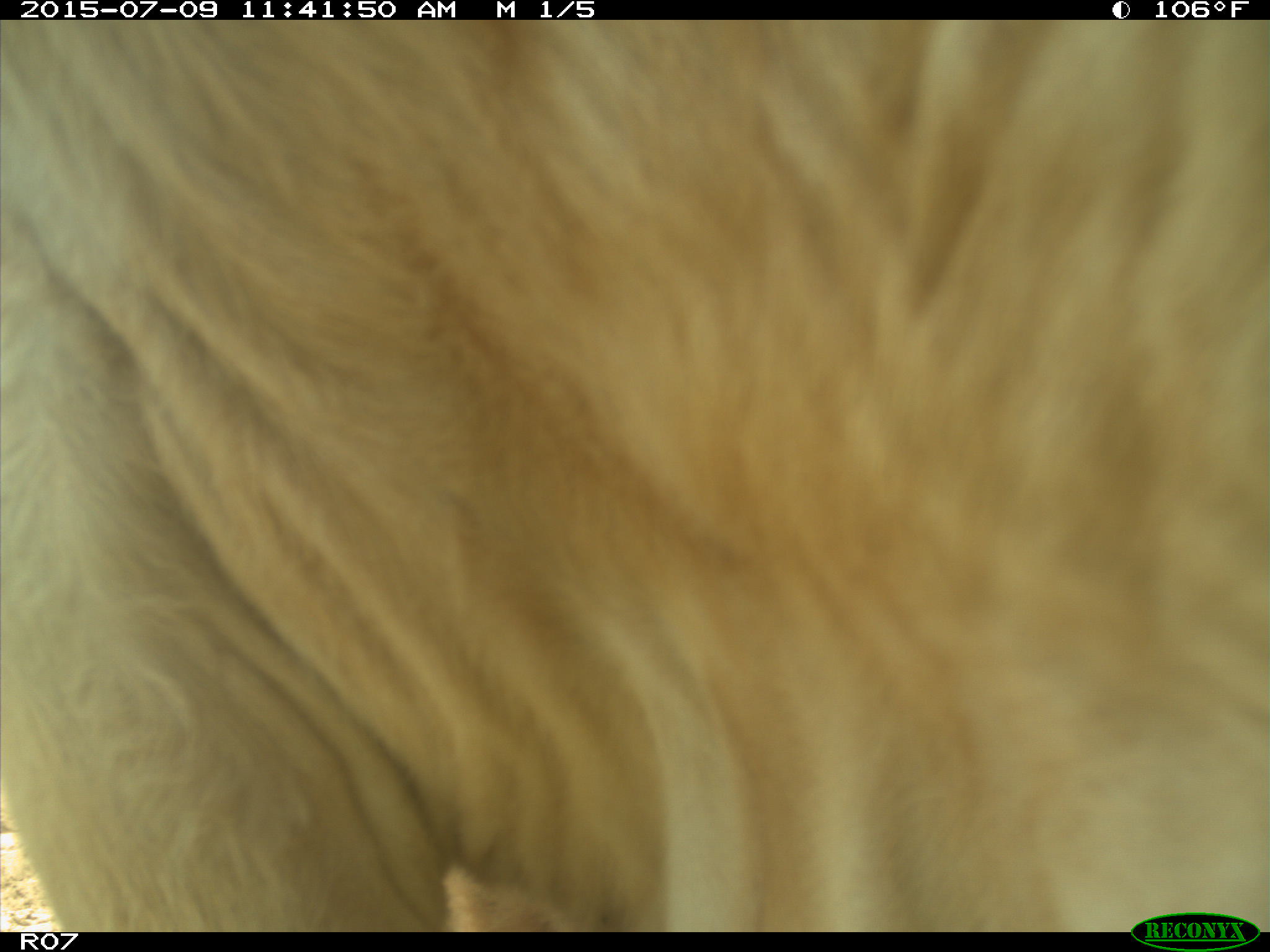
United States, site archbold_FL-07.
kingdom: Animalia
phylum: Chordata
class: Mammalia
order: Artiodactyla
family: Bovidae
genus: Bos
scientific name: Bos taurus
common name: domestic cow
Bos taurus (domestic cow).